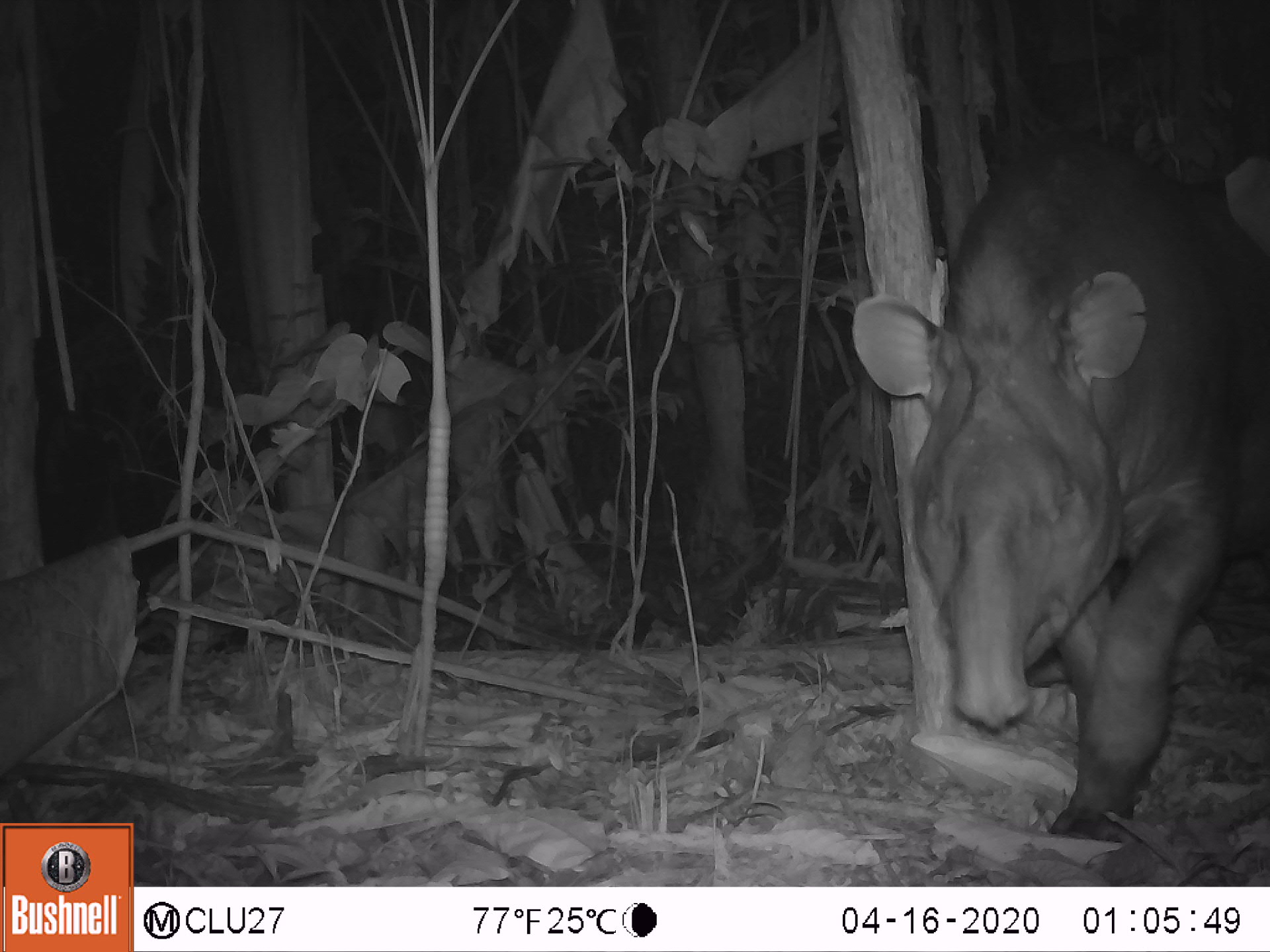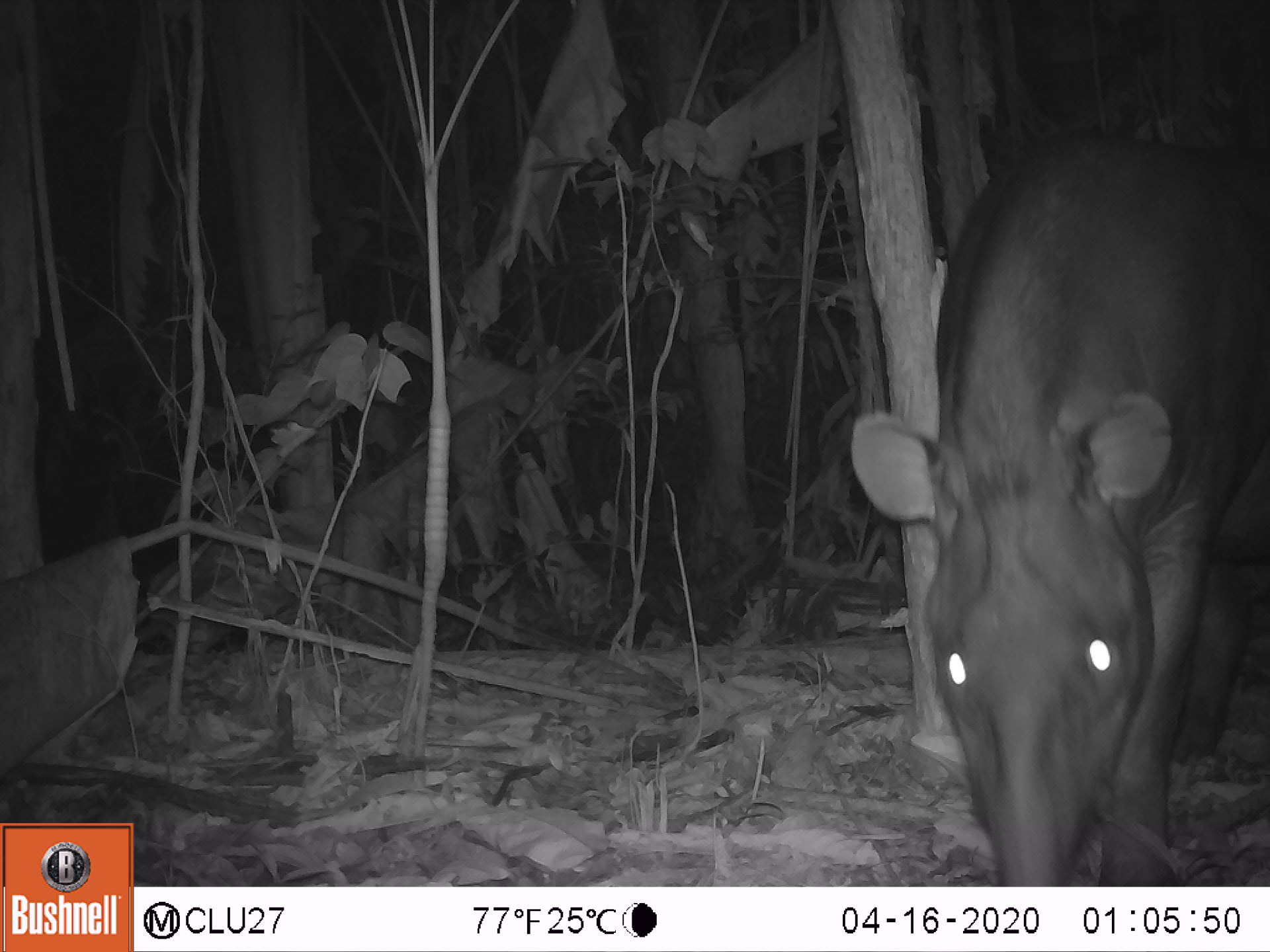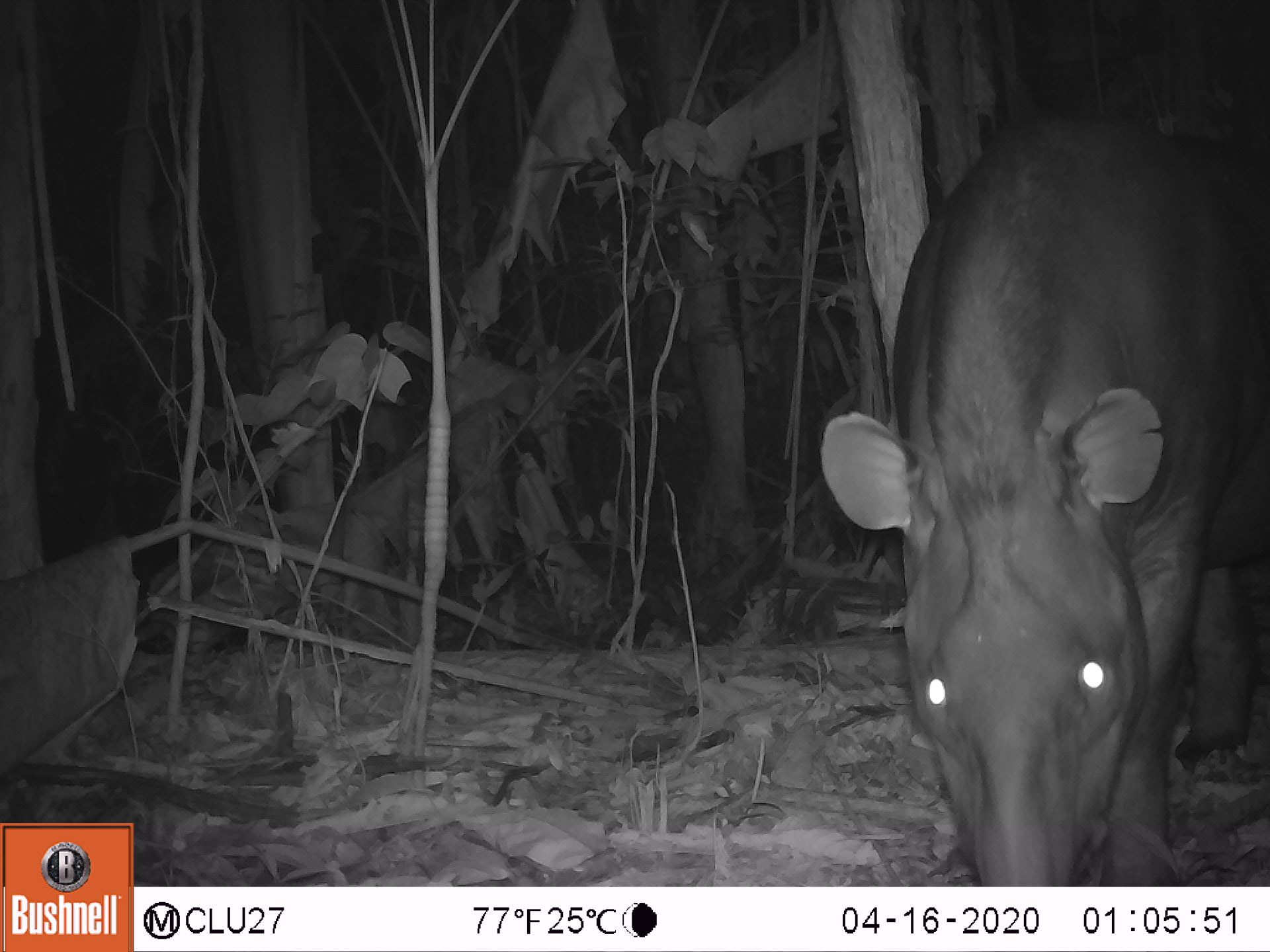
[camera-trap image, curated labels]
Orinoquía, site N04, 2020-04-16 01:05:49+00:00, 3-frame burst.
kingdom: Animalia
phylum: Chordata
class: Mammalia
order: Perissodactyla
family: Tapiridae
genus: Tapirus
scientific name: Tapirus terrestris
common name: lowland tapir